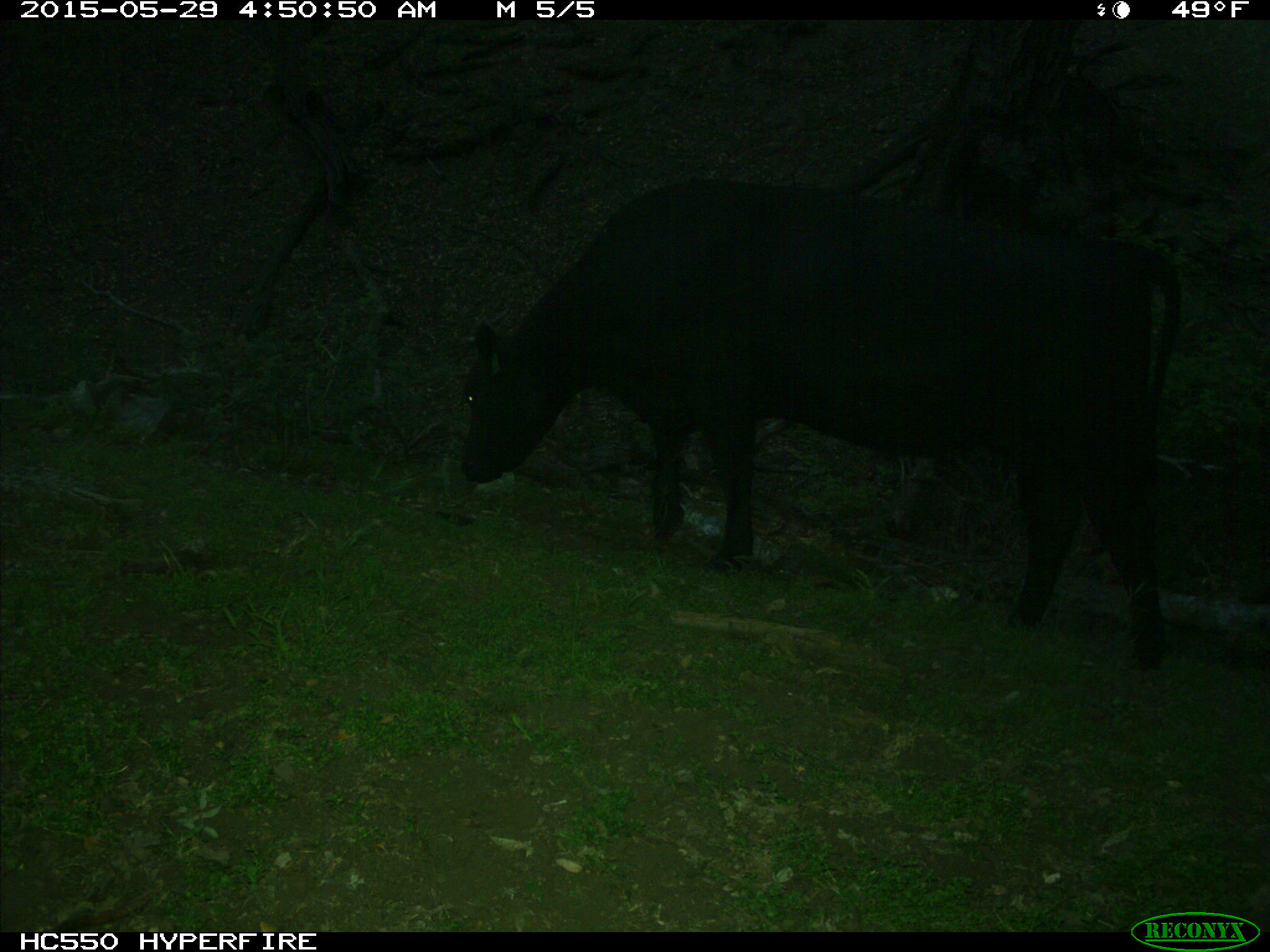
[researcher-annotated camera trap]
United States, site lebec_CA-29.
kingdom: Animalia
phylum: Chordata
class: Mammalia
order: Artiodactyla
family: Bovidae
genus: Bos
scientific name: Bos taurus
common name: domestic cow